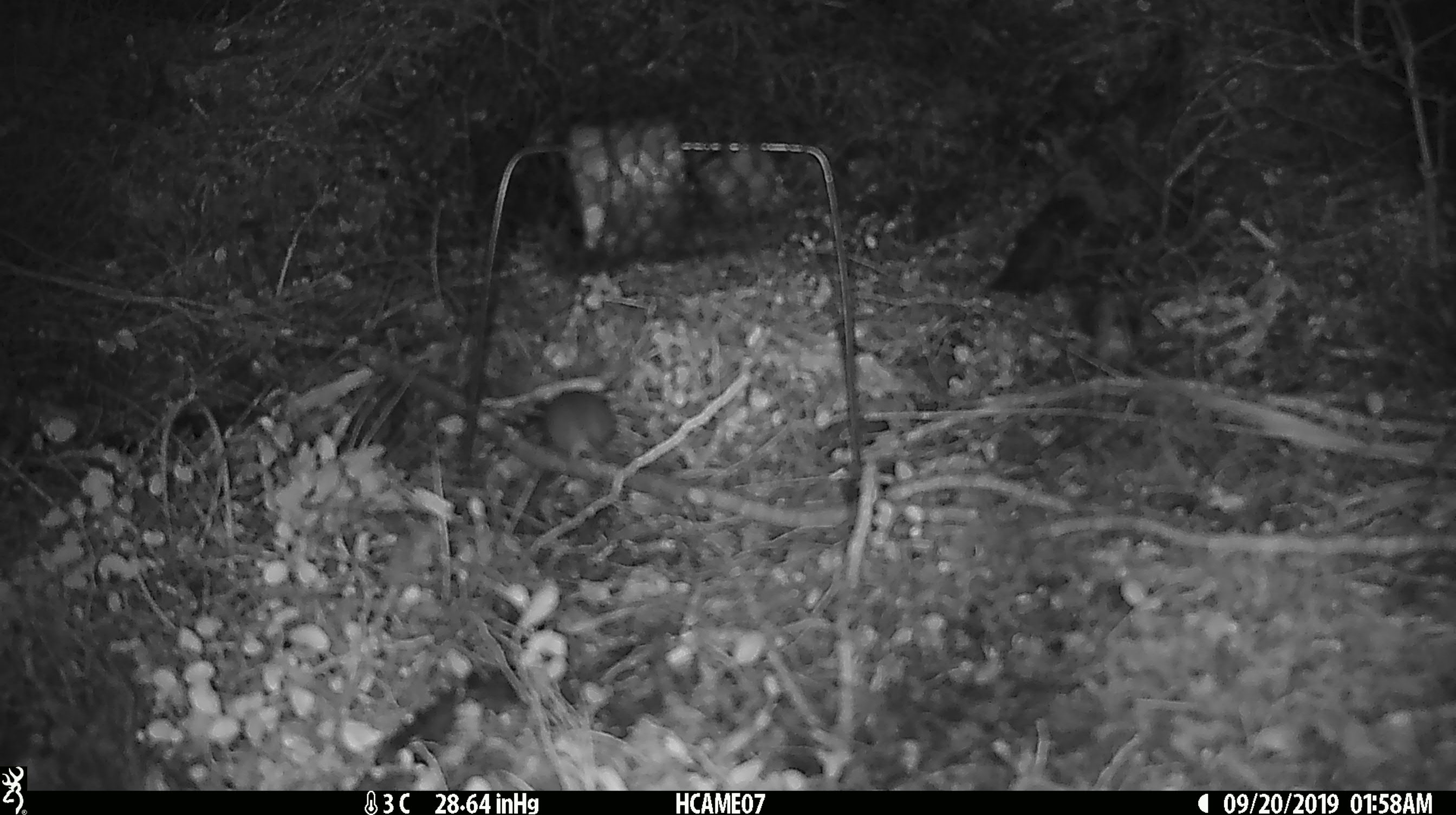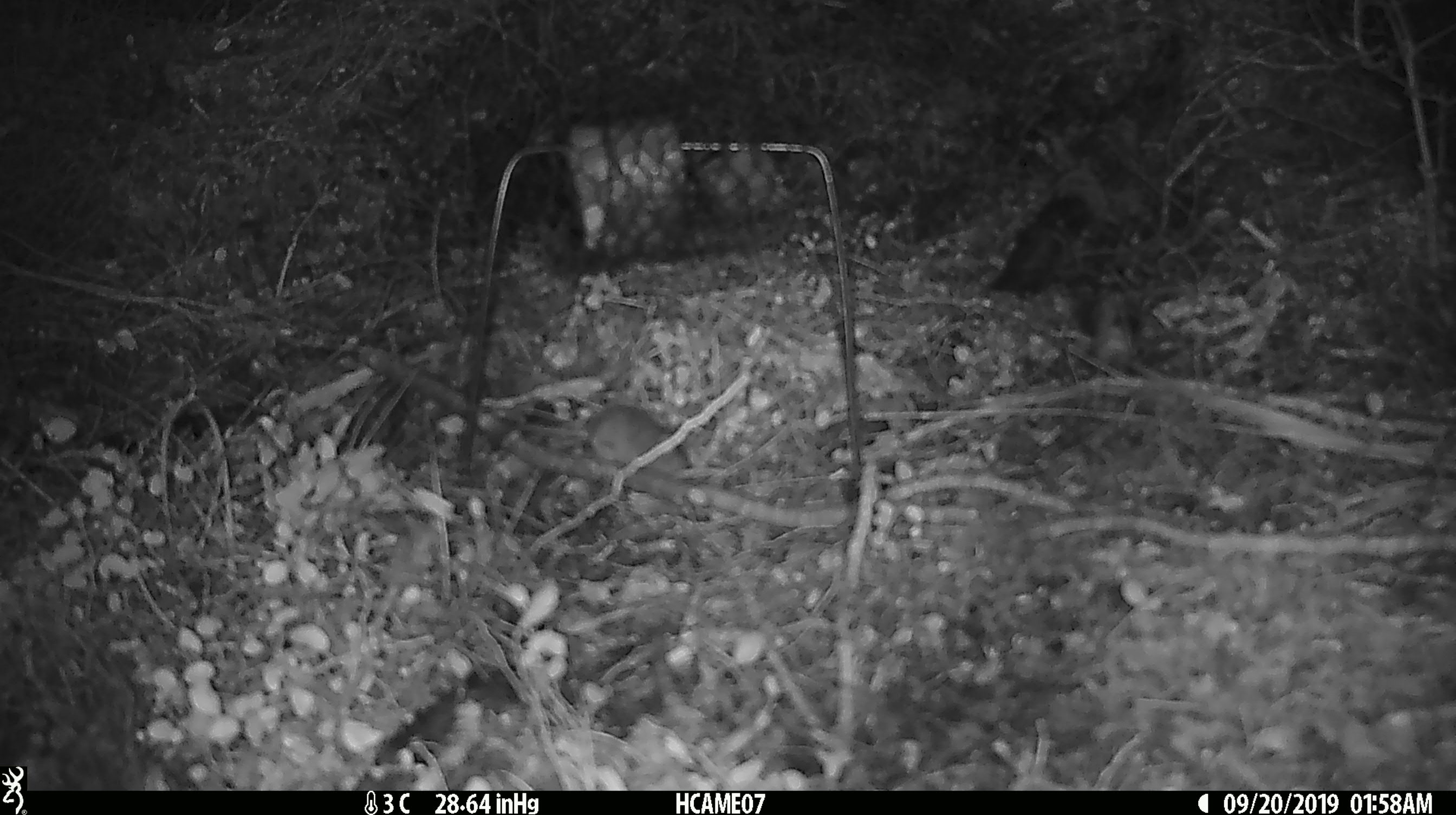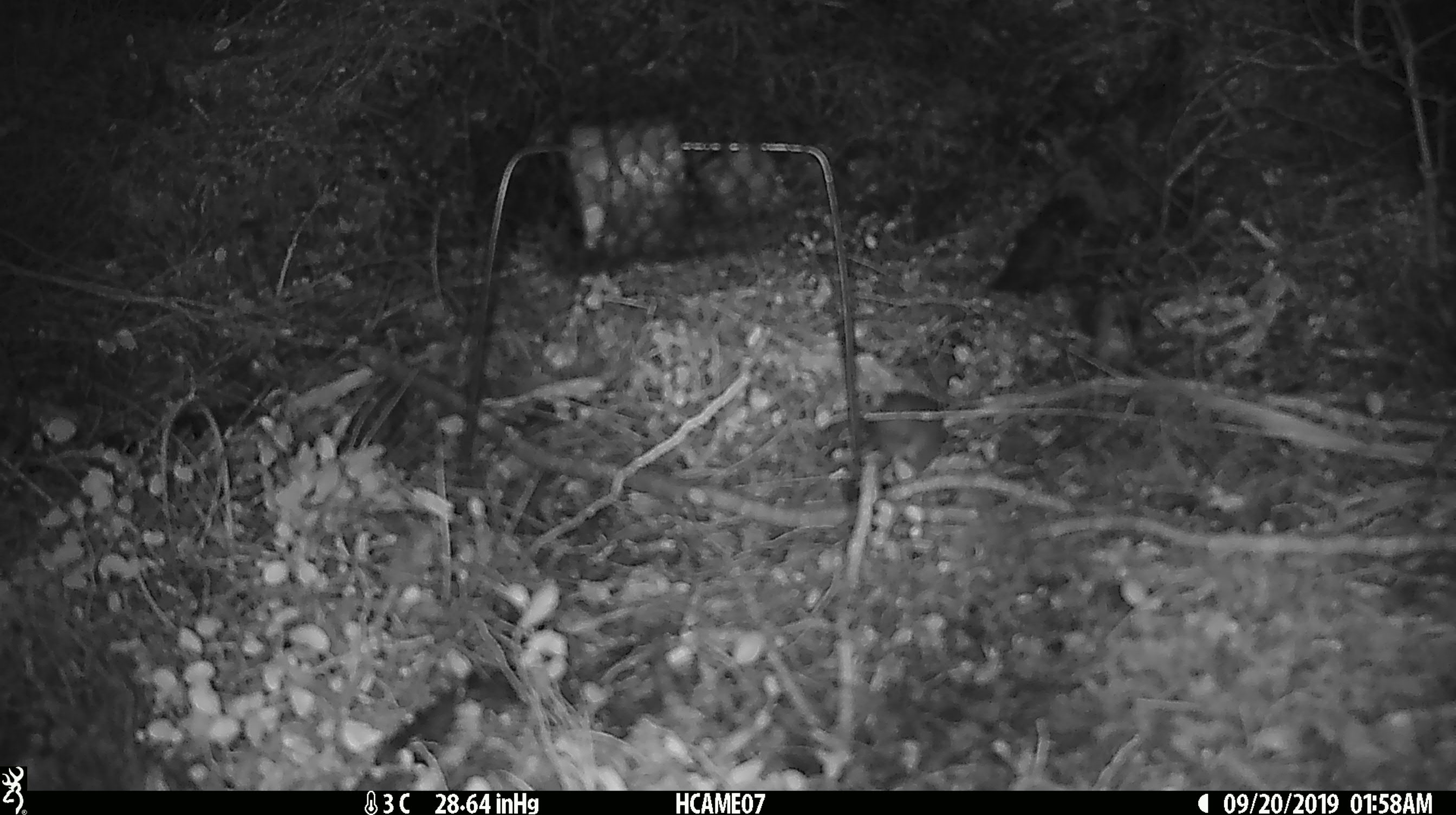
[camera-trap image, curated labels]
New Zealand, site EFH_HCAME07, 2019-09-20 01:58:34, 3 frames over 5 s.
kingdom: Animalia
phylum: Chordata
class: Mammalia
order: Rodentia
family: Muridae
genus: Mus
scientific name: Mus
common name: mouse